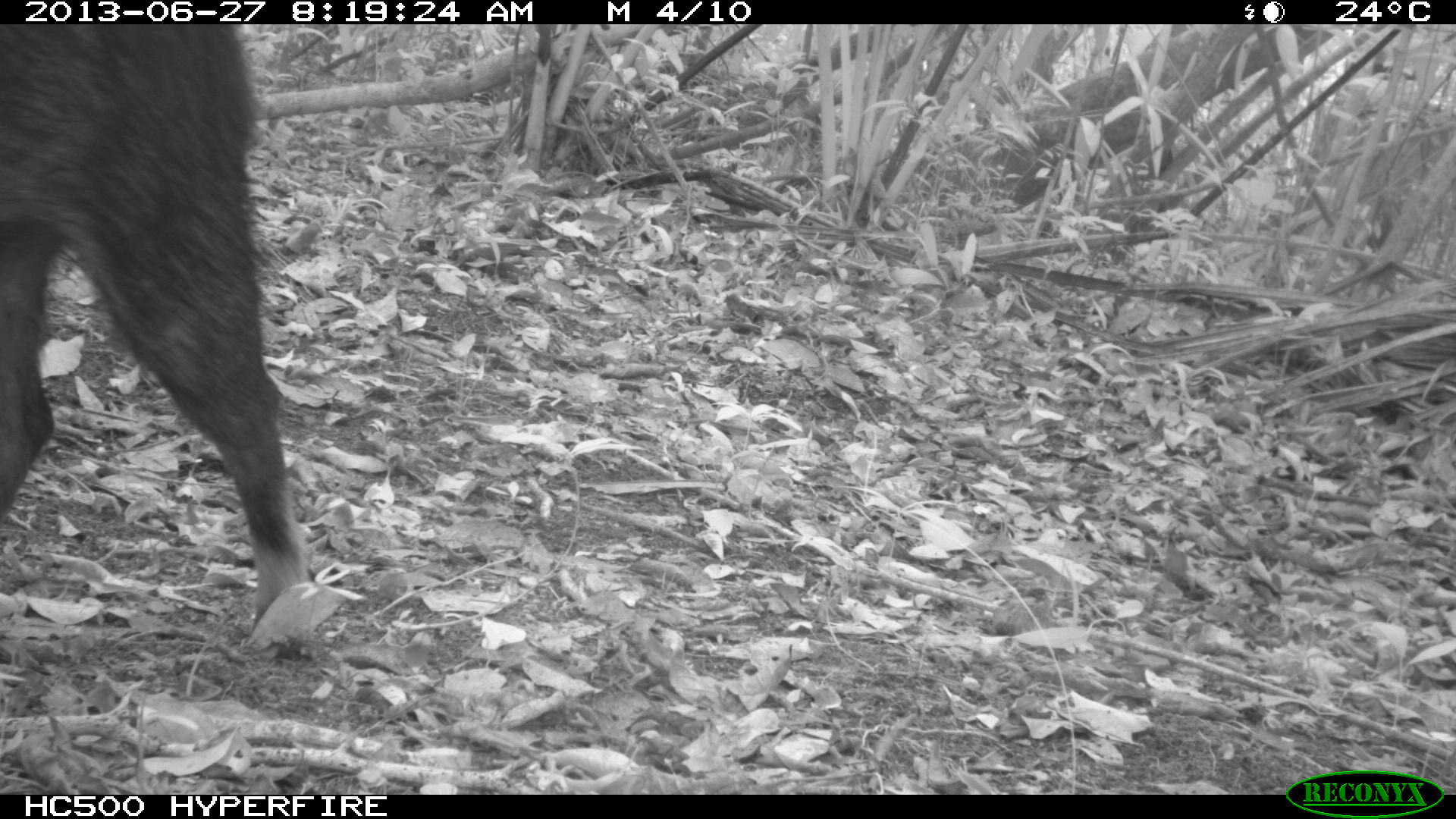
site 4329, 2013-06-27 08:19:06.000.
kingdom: Animalia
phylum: Chordata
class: Mammalia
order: Artiodactyla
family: Tayassuidae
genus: Tayassu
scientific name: Tayassu pecari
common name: white-lipped peccary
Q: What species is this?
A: Tayassu pecari (white-lipped peccary).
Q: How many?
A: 2.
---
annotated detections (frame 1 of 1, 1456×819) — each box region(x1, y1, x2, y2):
tayassu pecari: region(0, 21, 308, 647)